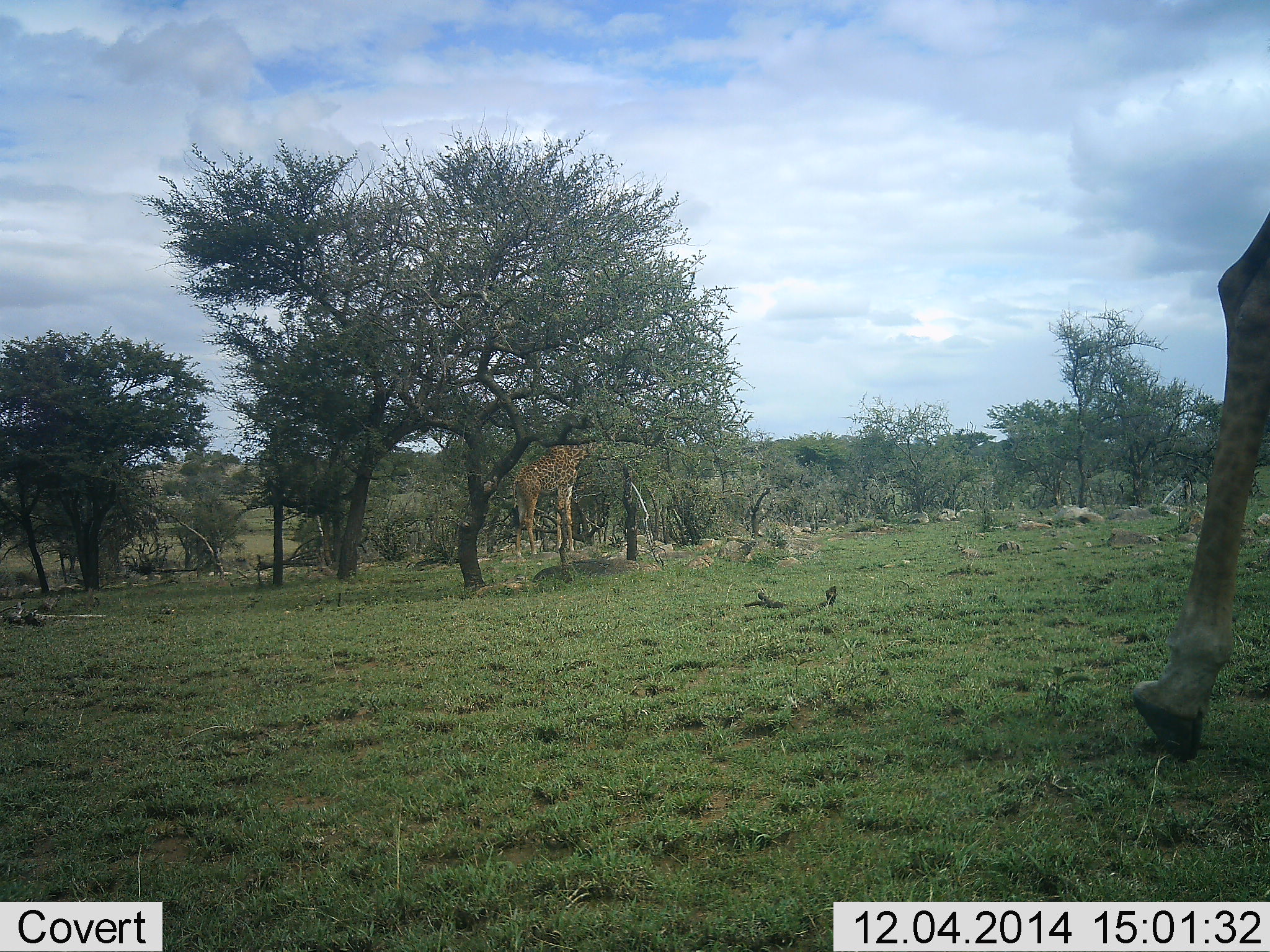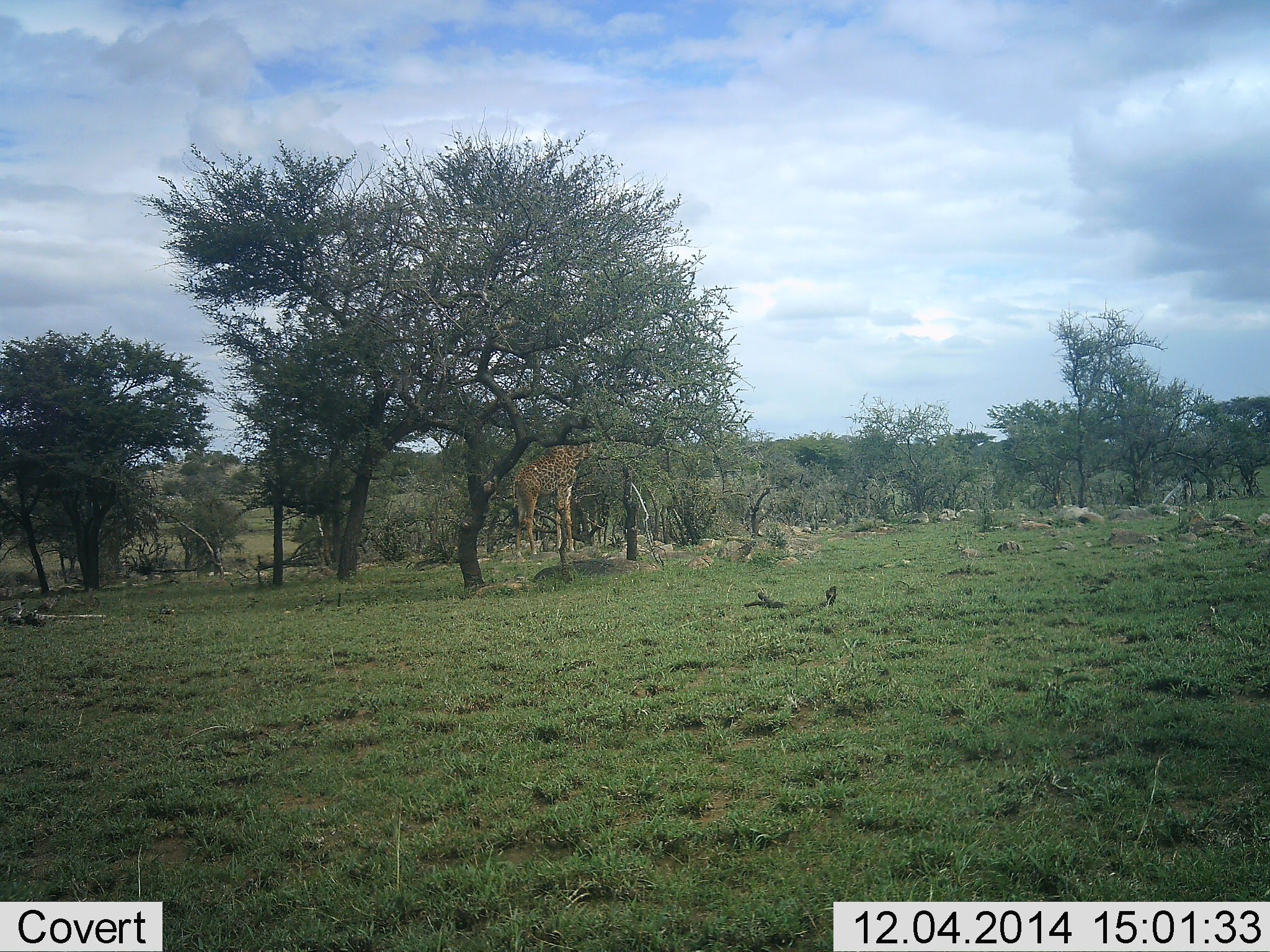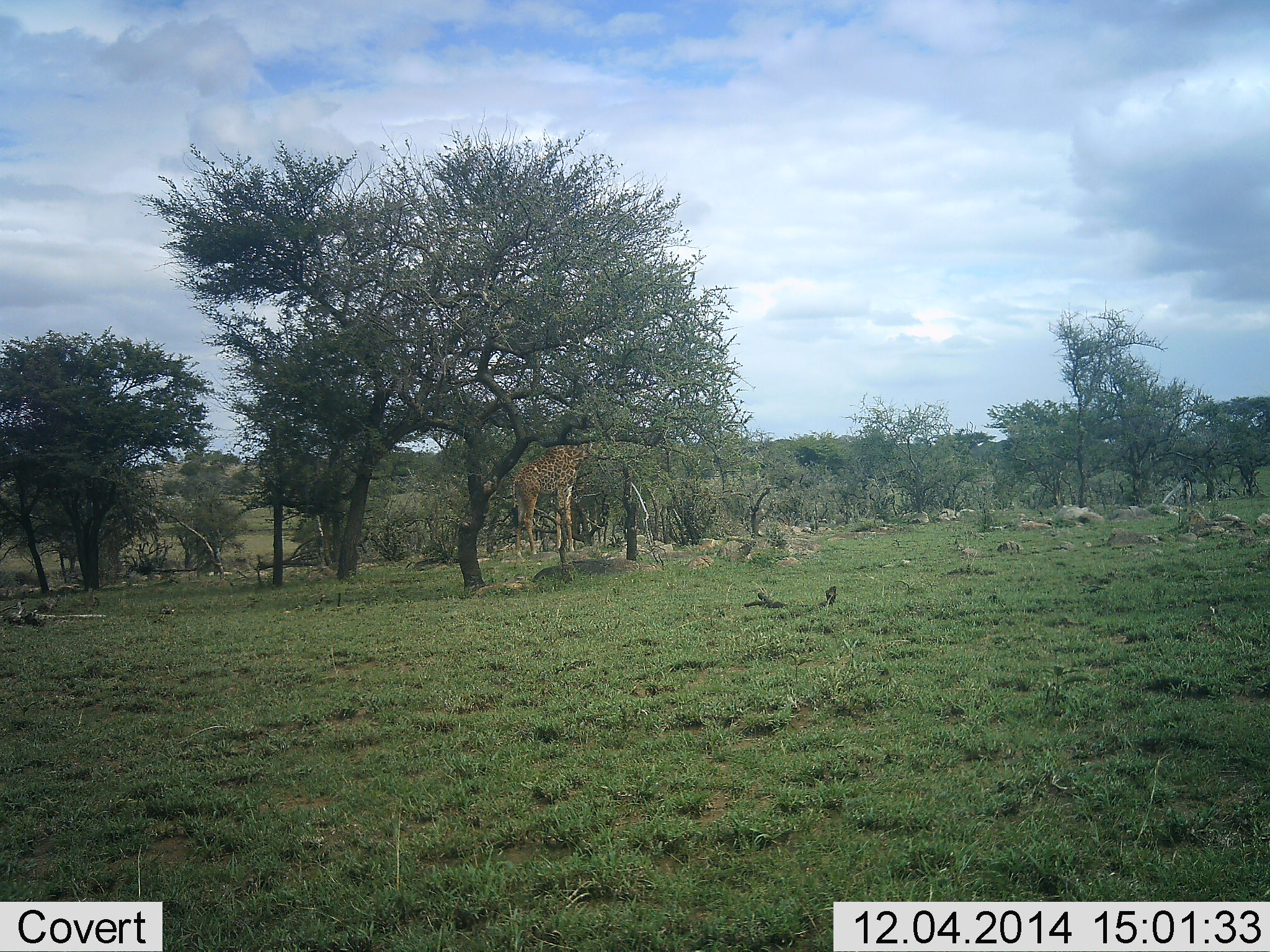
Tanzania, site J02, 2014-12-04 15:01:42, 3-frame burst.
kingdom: Animalia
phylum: Chordata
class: Mammalia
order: Artiodactyla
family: Giraffidae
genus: Giraffa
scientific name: Giraffa camelopardalis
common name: giraffe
Giraffe (Giraffa camelopardalis), count 2. Behavior (volunteer vote fractions): standing 30%, resting 0%, moving 90%, interacting 0%. Young present (vote fraction): 0%. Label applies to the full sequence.